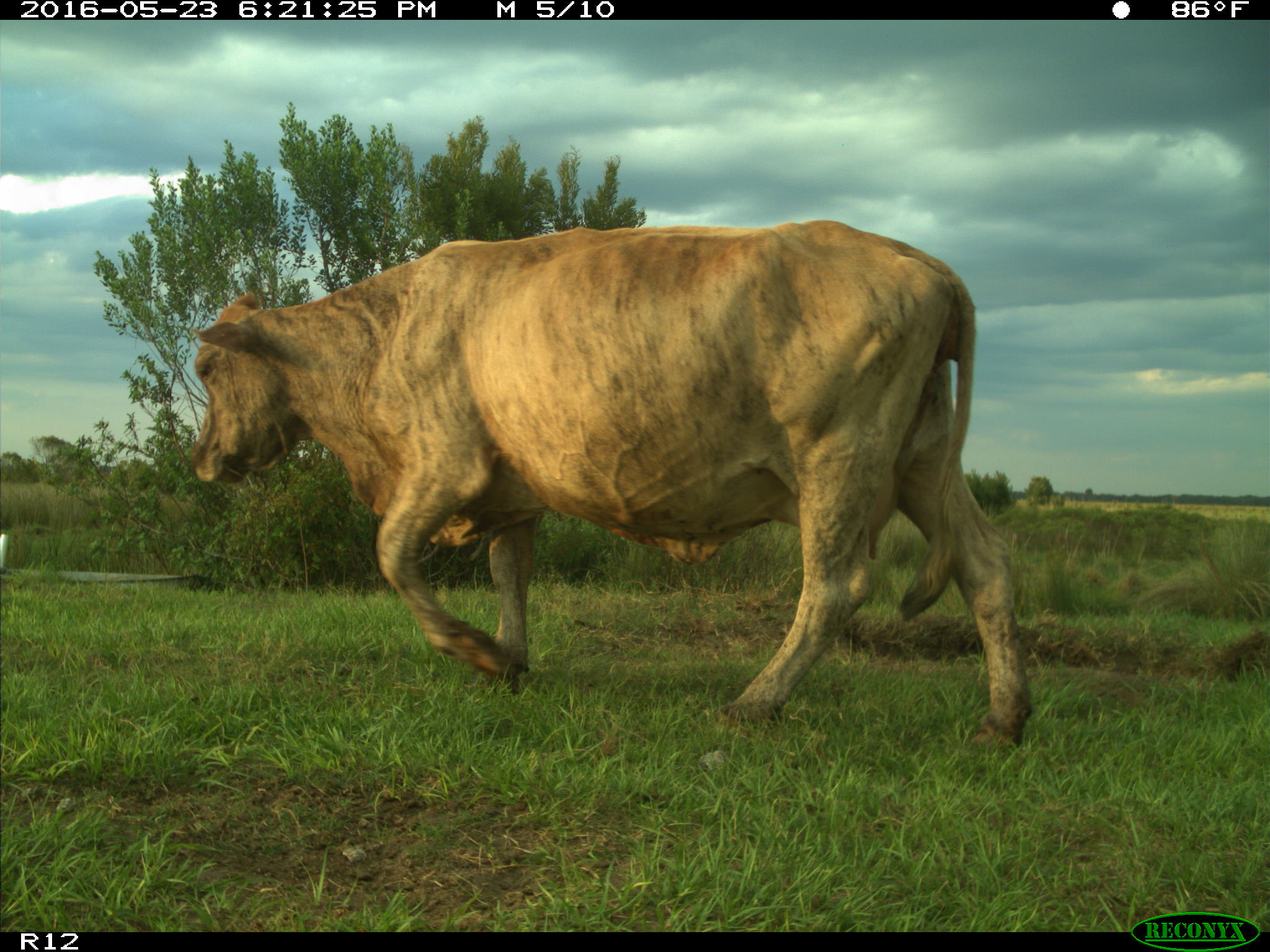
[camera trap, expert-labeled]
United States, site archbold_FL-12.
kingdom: Animalia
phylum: Chordata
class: Mammalia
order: Artiodactyla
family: Bovidae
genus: Bos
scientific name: Bos taurus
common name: domestic cow